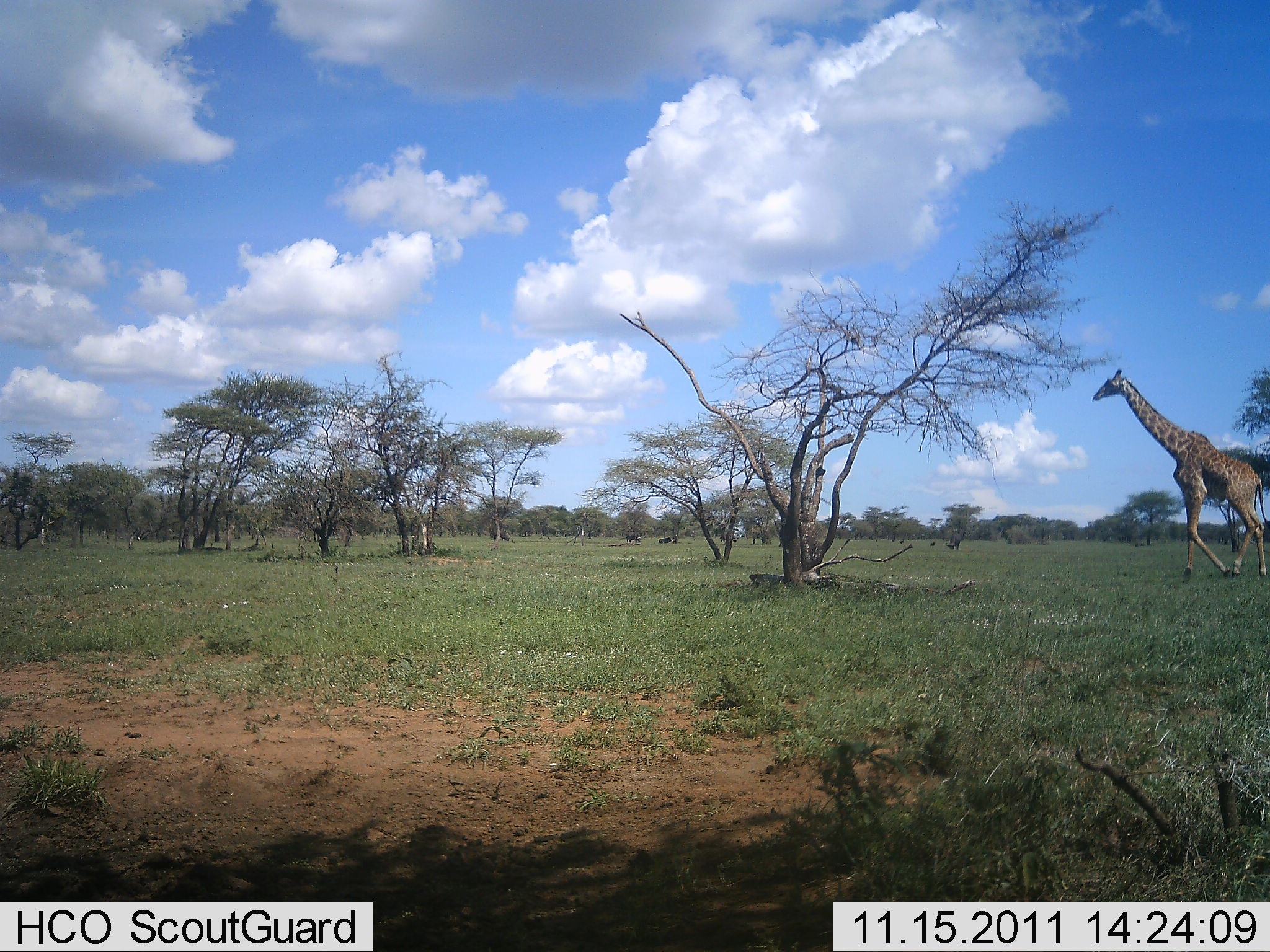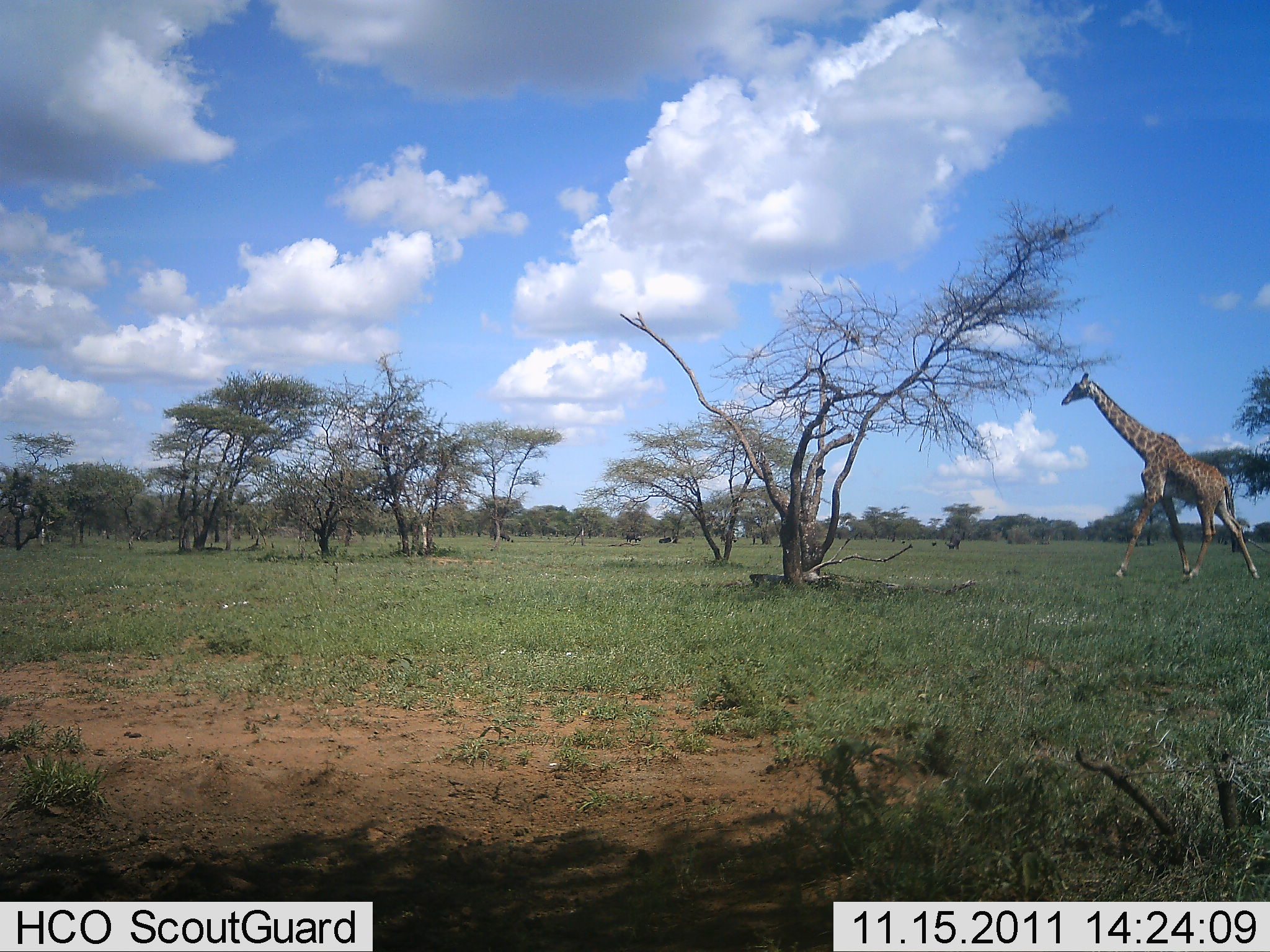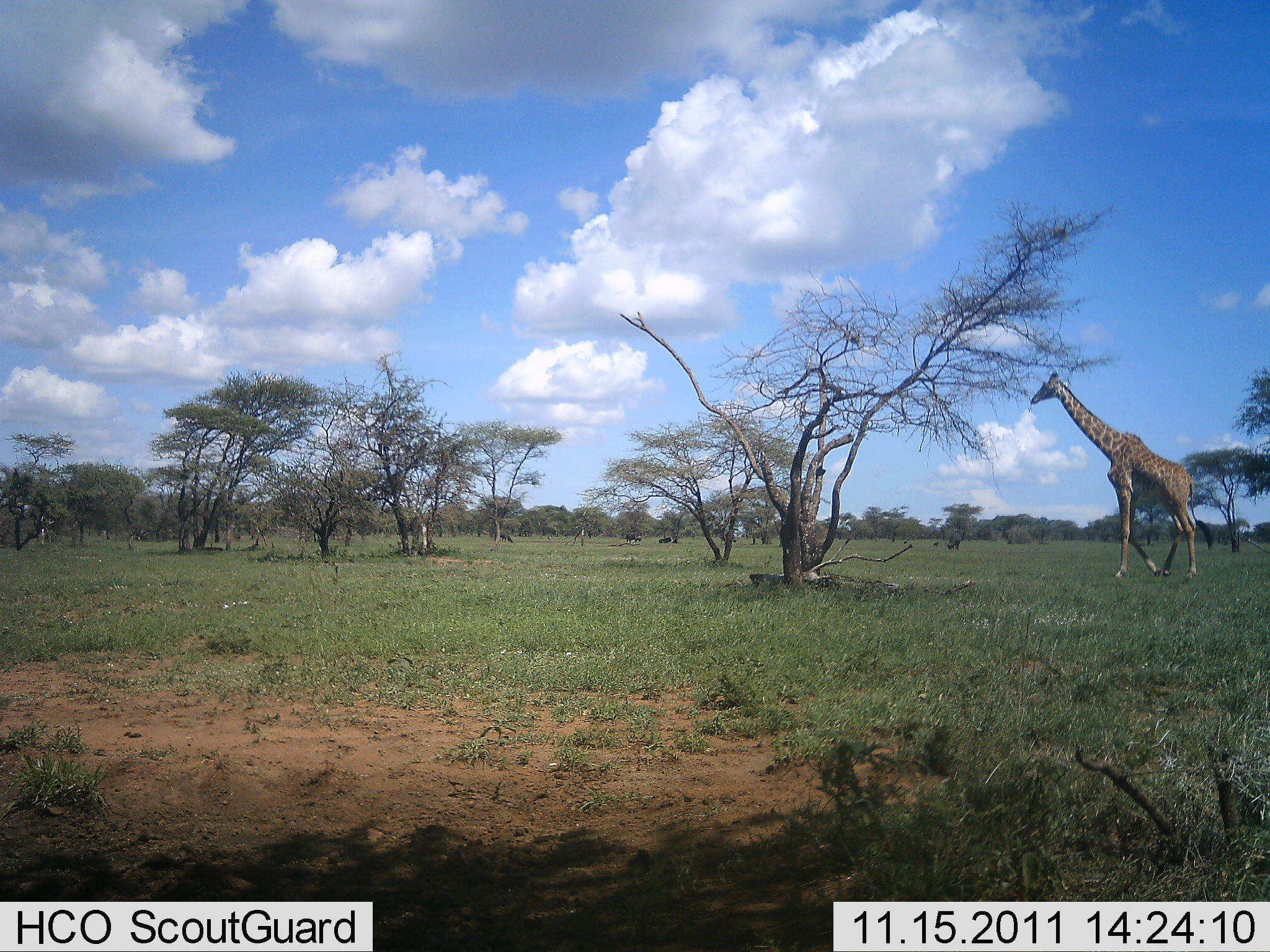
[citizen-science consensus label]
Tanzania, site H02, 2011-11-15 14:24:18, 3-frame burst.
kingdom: Animalia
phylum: Chordata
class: Mammalia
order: Artiodactyla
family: Giraffidae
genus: Giraffa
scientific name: Giraffa camelopardalis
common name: giraffe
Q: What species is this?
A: Giraffe (Giraffa camelopardalis).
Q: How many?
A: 1.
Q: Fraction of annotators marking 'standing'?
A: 7%.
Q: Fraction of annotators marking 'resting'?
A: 0%.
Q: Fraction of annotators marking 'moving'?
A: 100%.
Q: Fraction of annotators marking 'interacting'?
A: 0%.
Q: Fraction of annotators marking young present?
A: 0%.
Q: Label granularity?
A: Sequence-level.